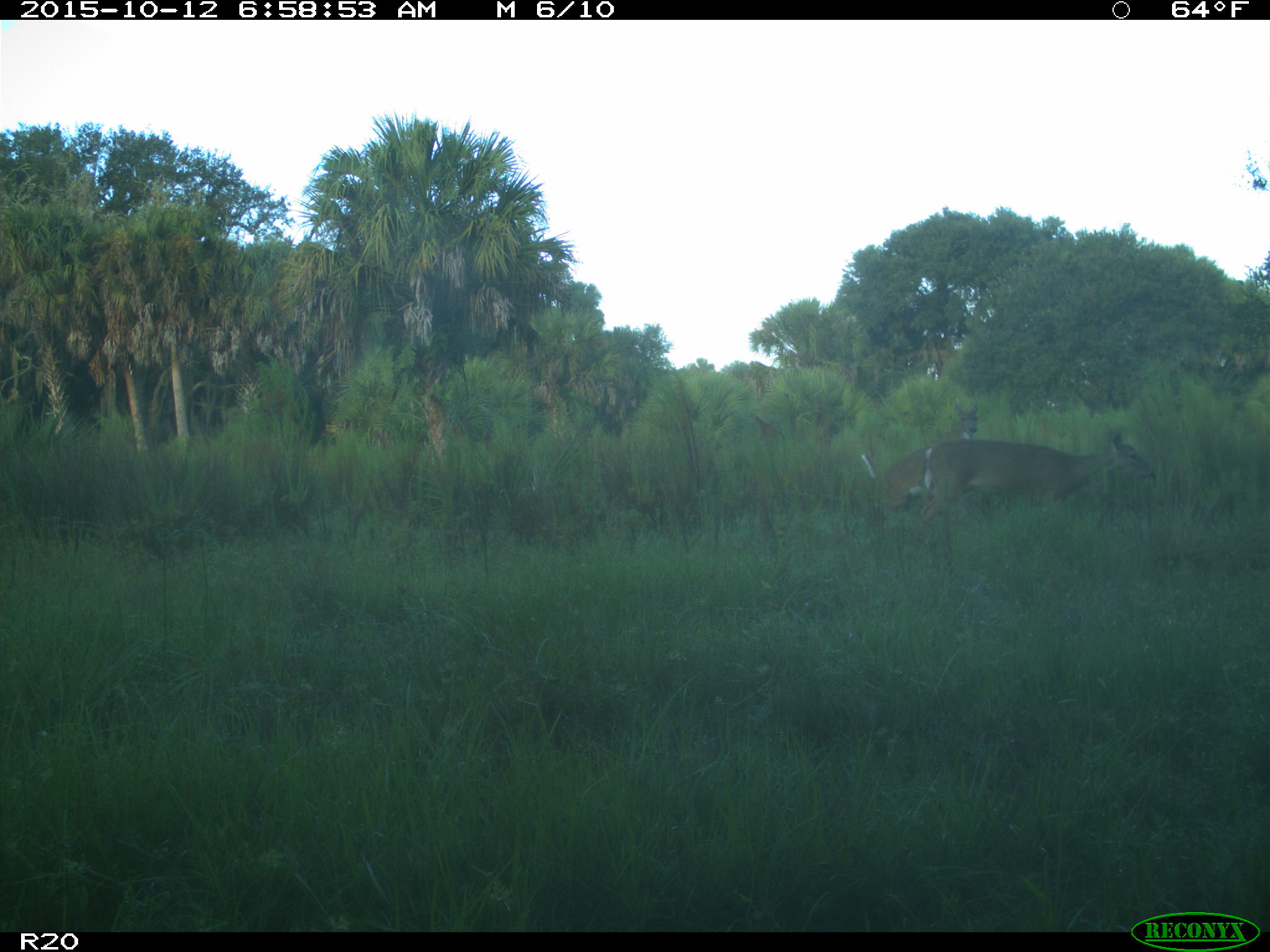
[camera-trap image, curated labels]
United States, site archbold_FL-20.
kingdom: Animalia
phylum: Chordata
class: Mammalia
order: Artiodactyla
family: Cervidae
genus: Odocoileus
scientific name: Odocoileus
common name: deer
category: unidentified deer